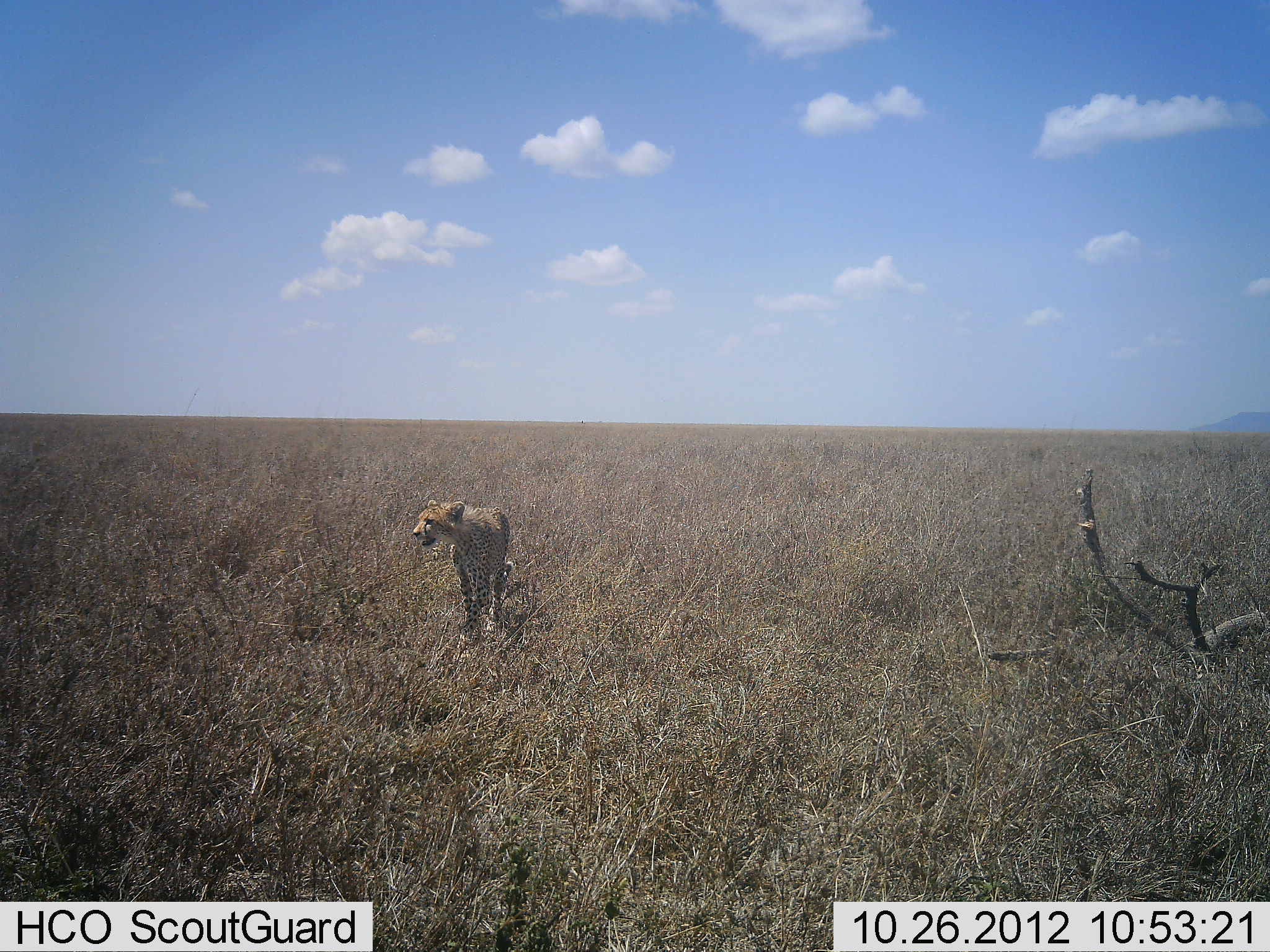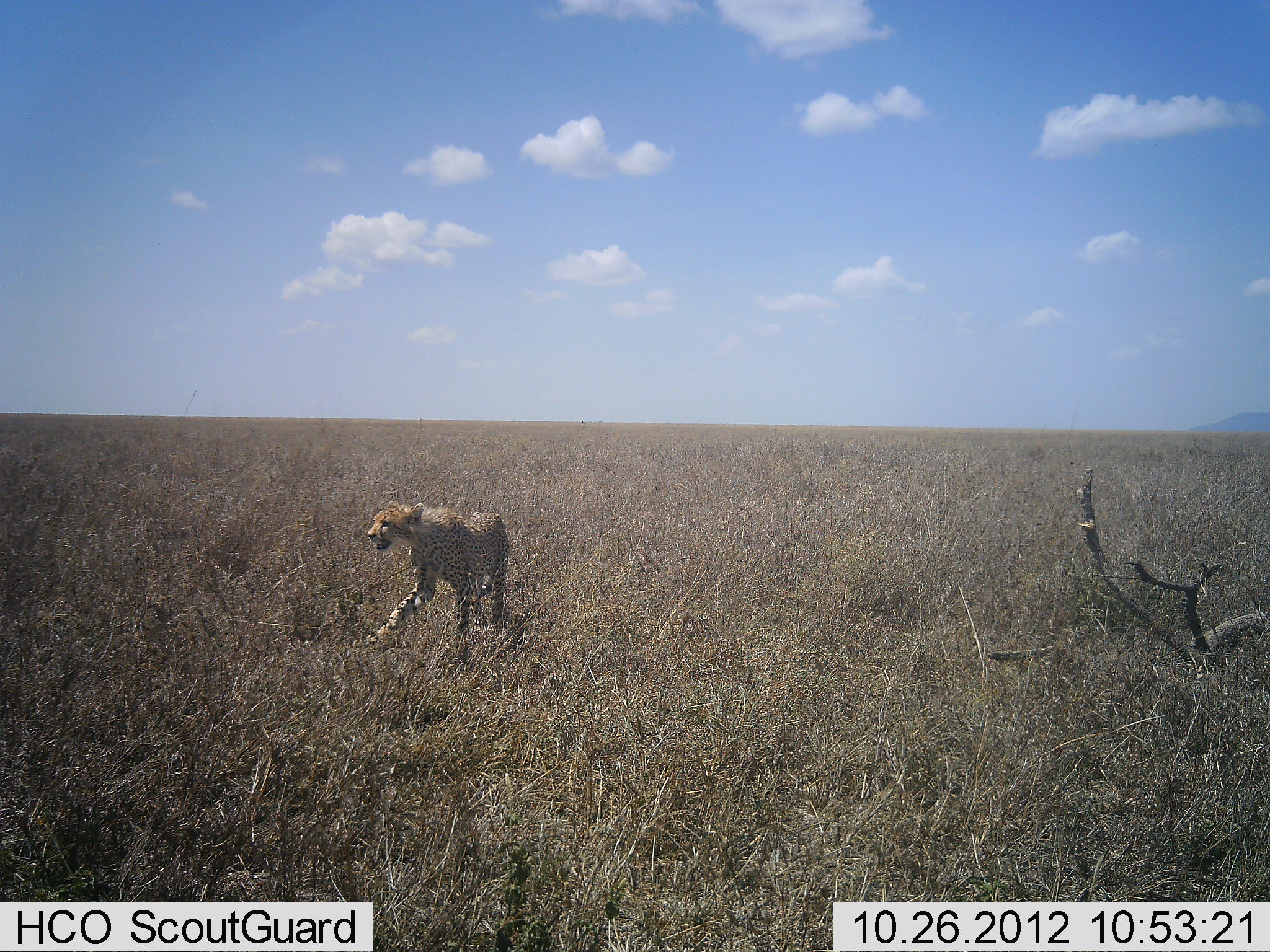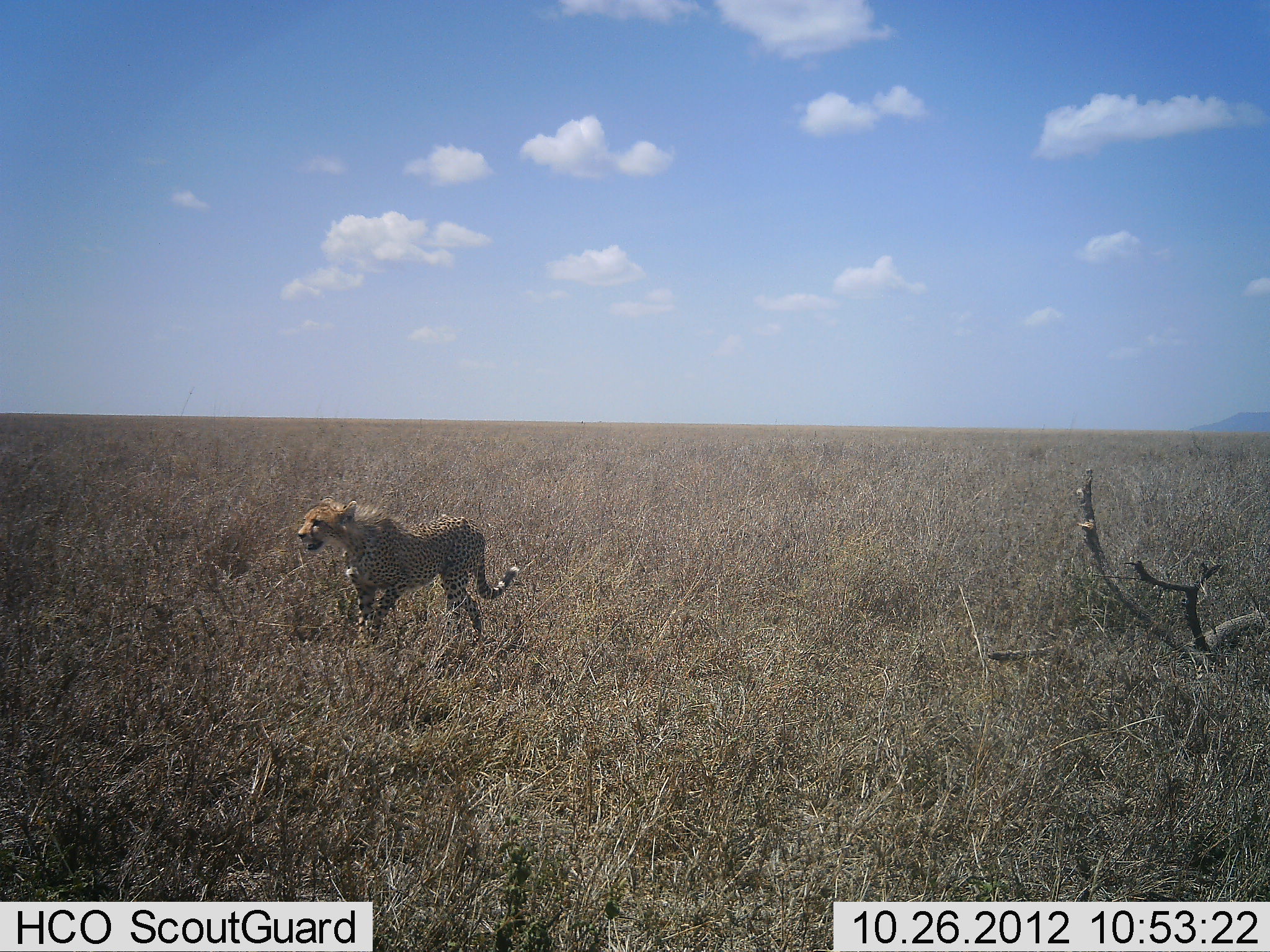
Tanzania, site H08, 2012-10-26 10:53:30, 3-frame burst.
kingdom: Animalia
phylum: Chordata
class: Mammalia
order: Carnivora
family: Felidae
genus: Acinonyx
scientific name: Acinonyx jubatus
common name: cheetah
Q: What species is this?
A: Cheetah (Acinonyx jubatus).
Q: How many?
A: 1.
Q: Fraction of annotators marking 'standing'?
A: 0%.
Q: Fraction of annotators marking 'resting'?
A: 0%.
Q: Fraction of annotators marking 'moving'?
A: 100%.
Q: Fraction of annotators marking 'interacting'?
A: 0%.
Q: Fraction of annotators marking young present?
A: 0%.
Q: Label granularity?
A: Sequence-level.